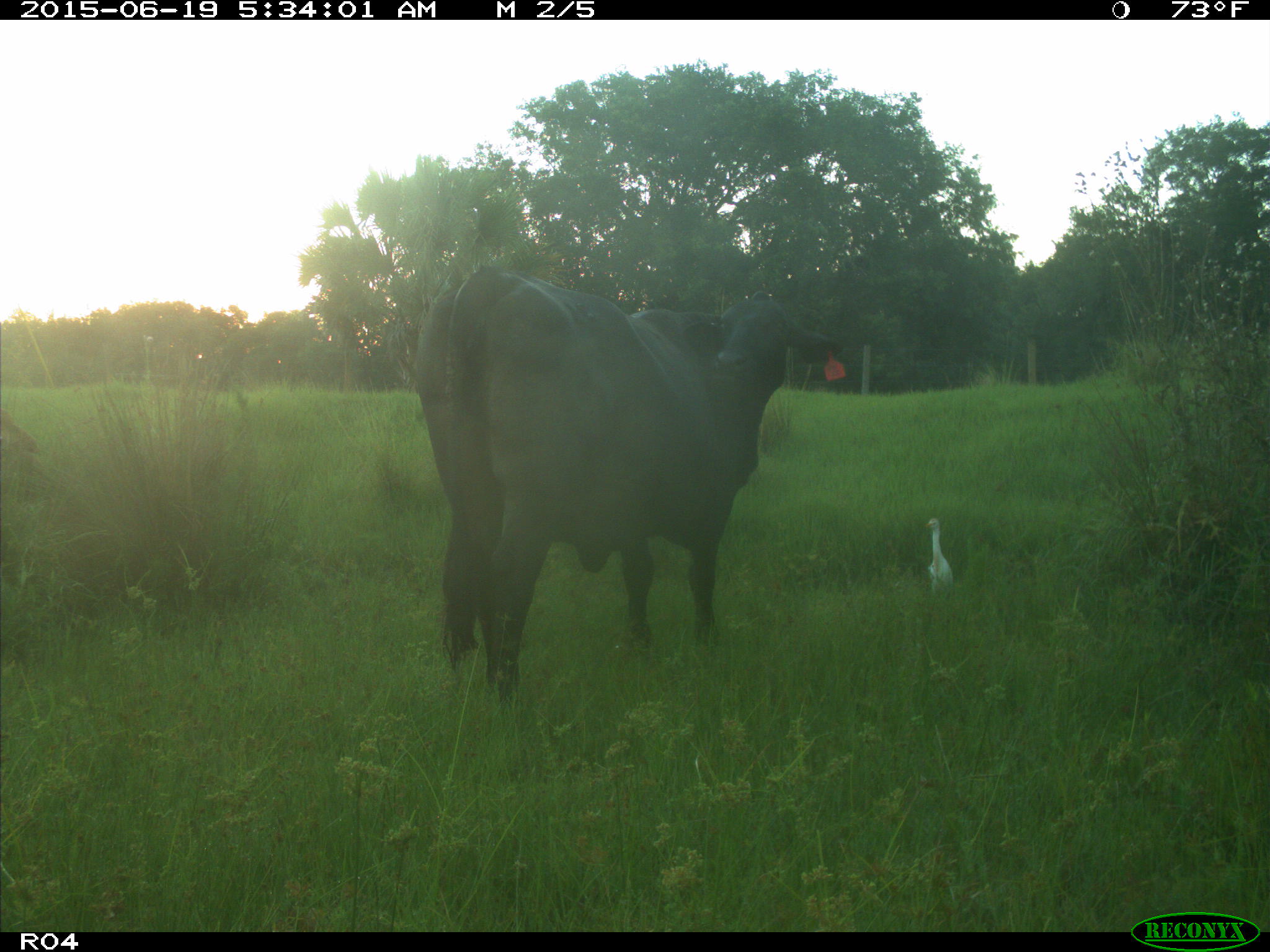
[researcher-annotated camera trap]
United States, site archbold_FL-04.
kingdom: Animalia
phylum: Chordata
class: Mammalia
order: Artiodactyla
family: Bovidae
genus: Bos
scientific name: Bos taurus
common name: domestic cow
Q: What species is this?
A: Bos taurus (domestic cow).